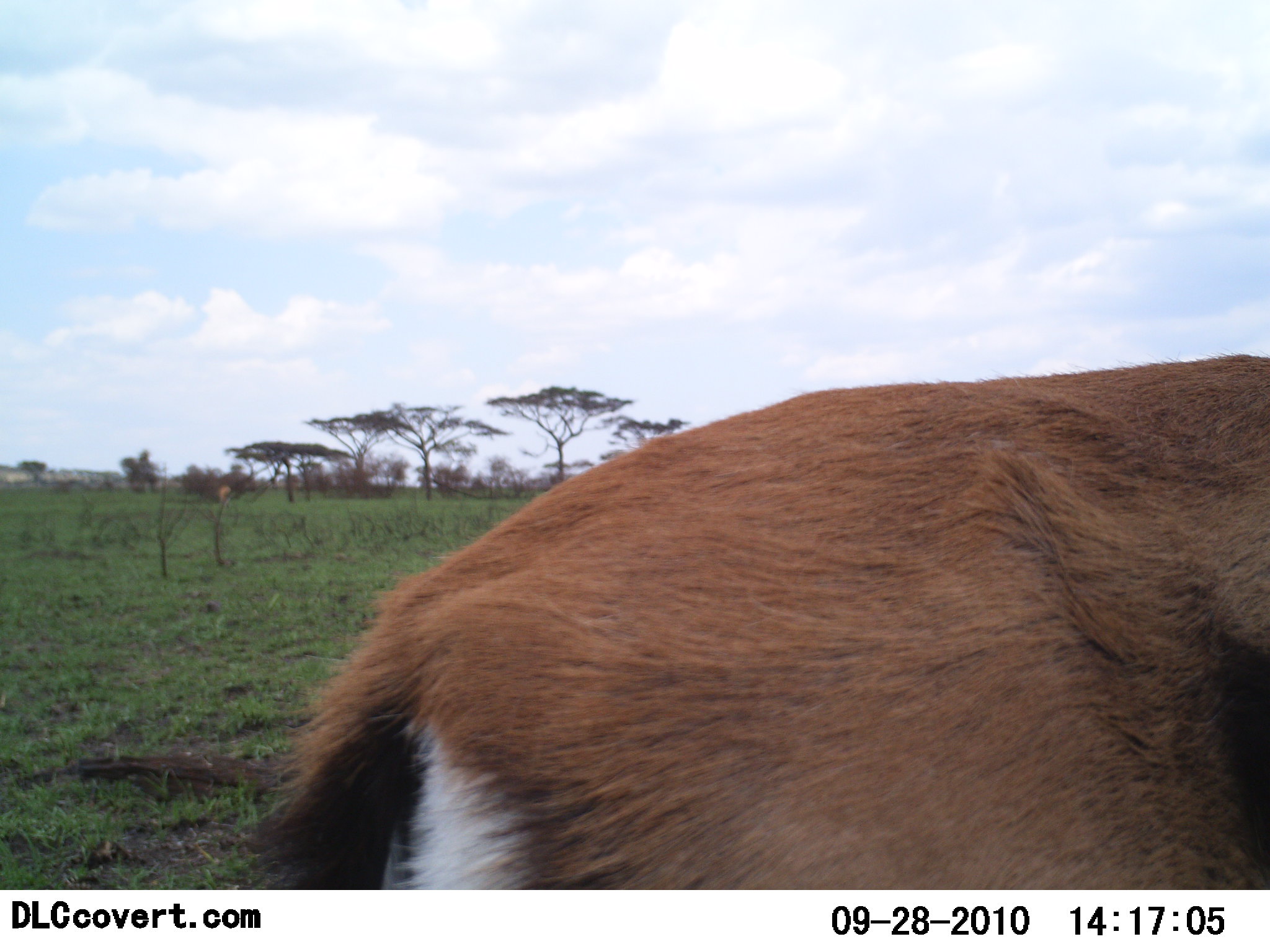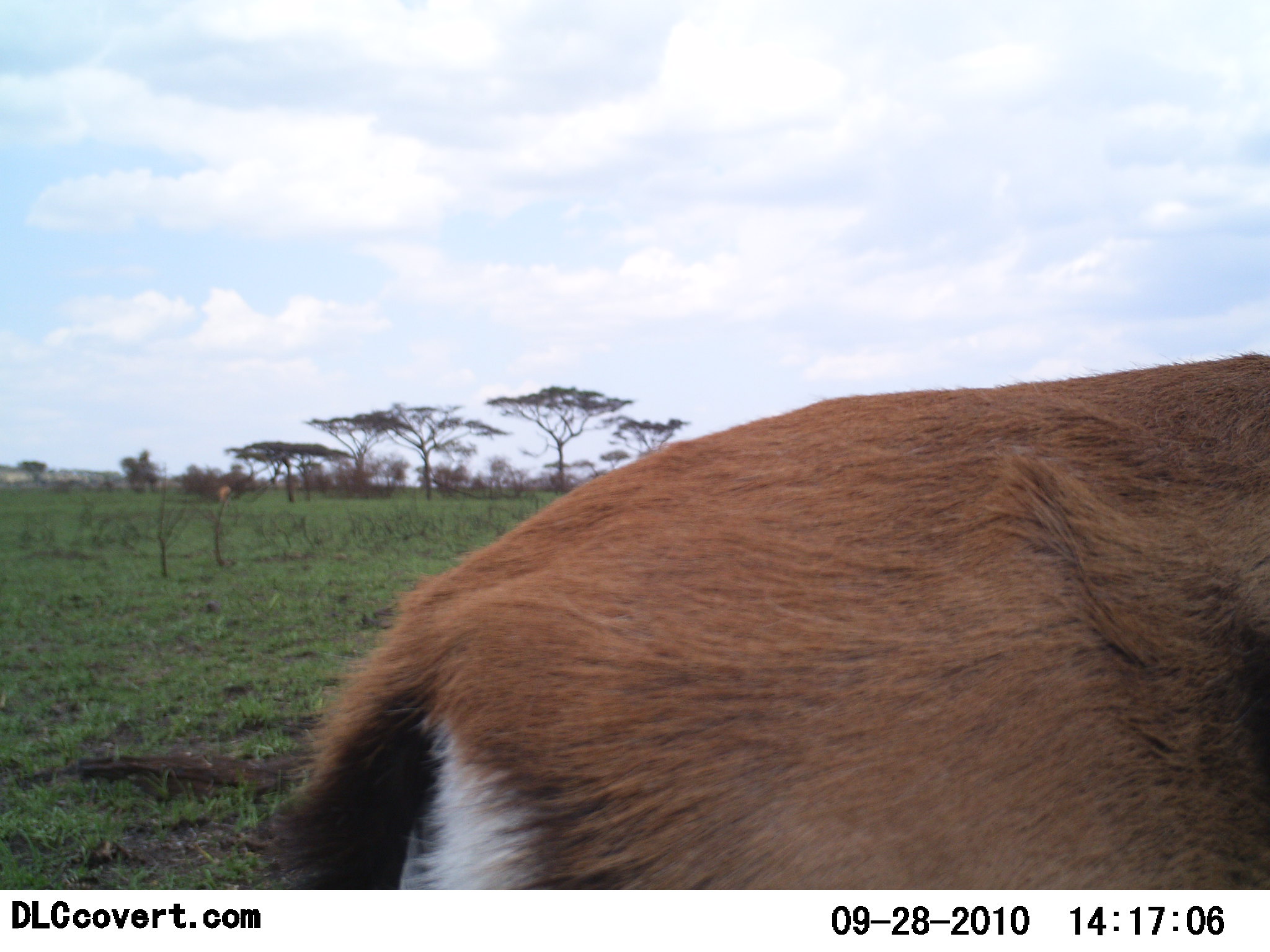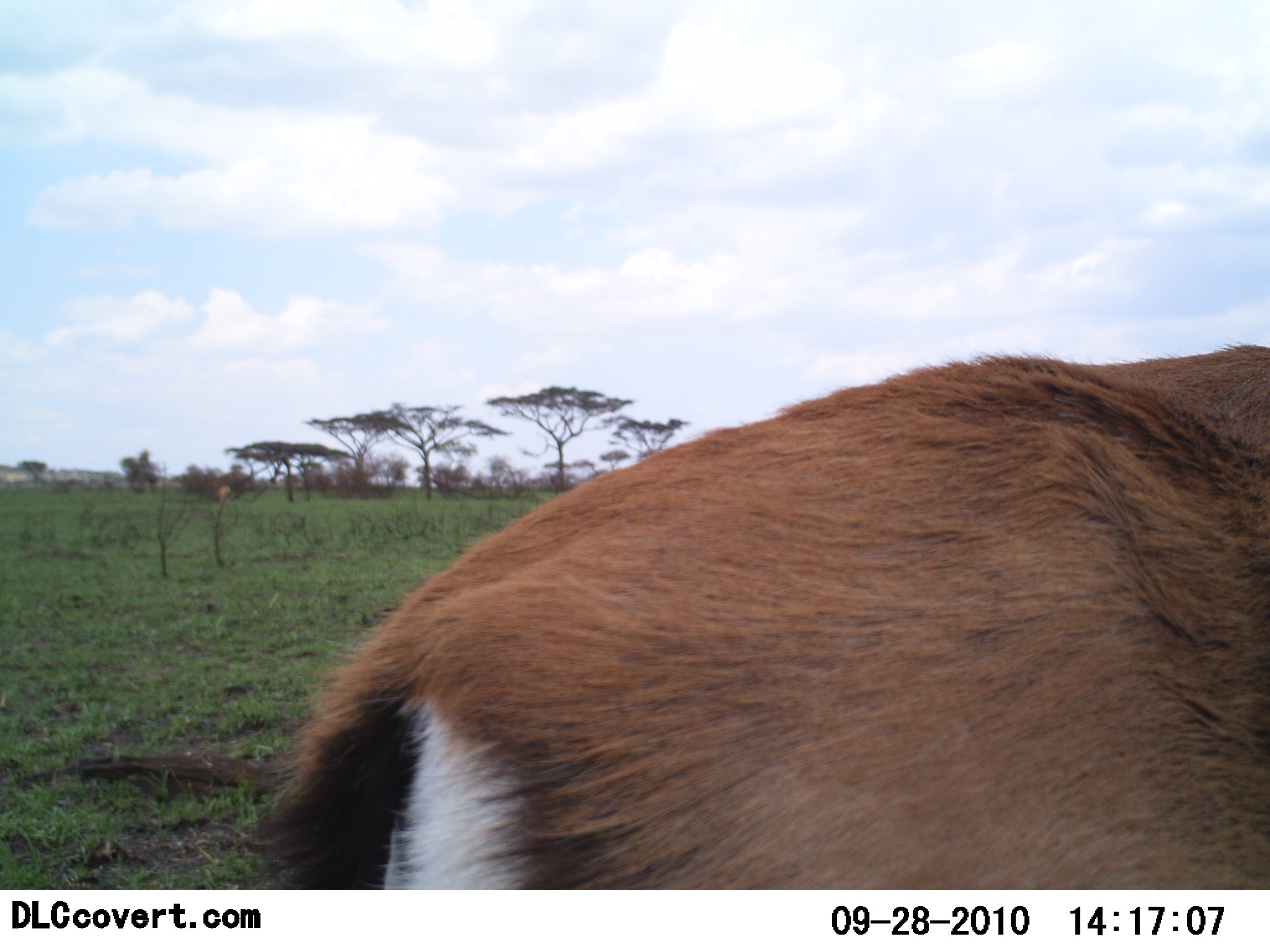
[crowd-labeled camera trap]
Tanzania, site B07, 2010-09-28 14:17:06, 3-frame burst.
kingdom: Animalia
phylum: Chordata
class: Mammalia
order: Artiodactyla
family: Bovidae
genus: Eudorcas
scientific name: Eudorcas thomsonii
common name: thomson's gazelle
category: gazellethomsons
Gazellethomsons (thomson's gazelle) (Eudorcas thomsonii), count 1. Behavior (volunteer vote fractions): standing 83%, resting 0%, moving 17%, interacting 0%. Young present (vote fraction): 0%. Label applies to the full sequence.